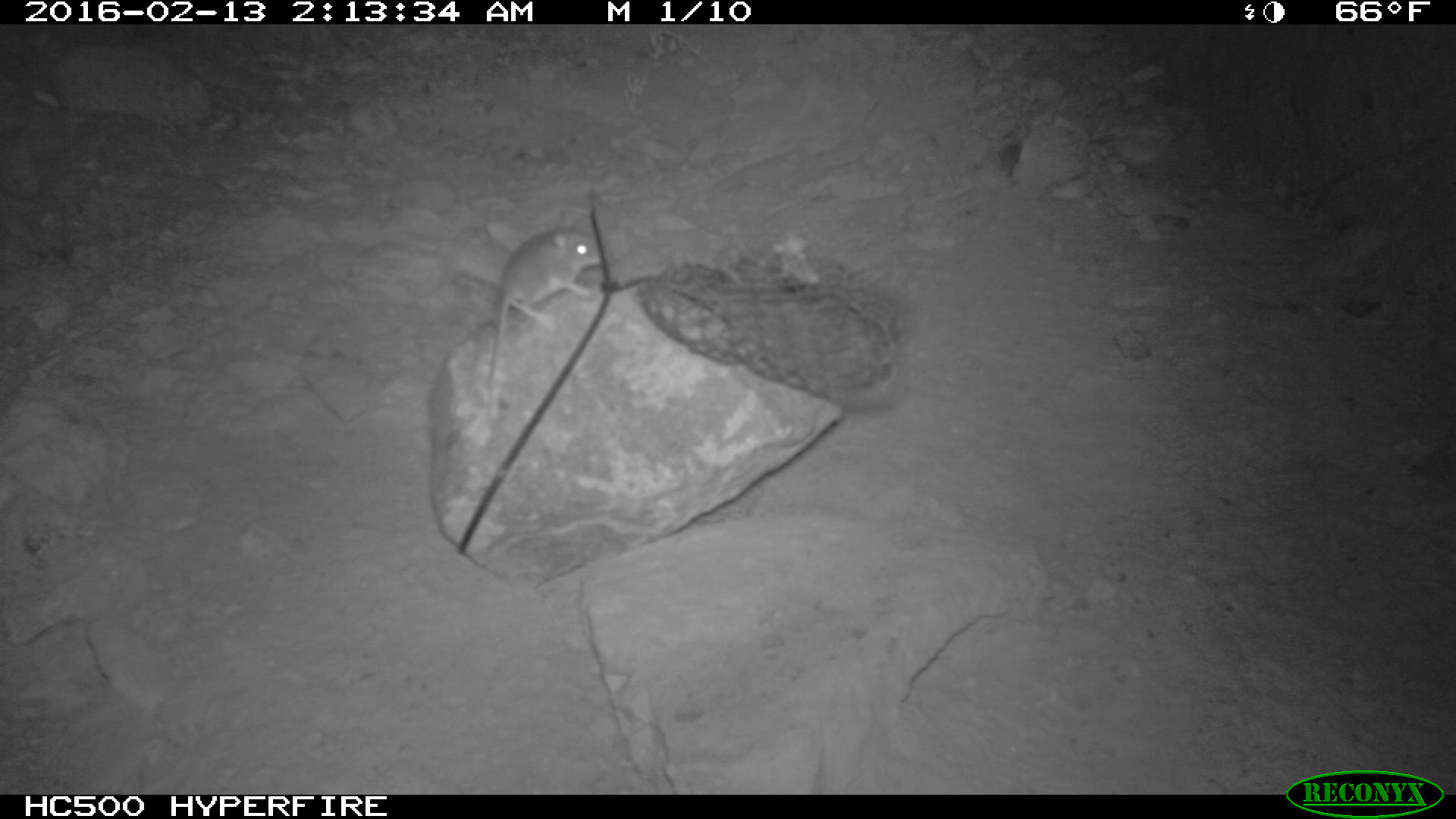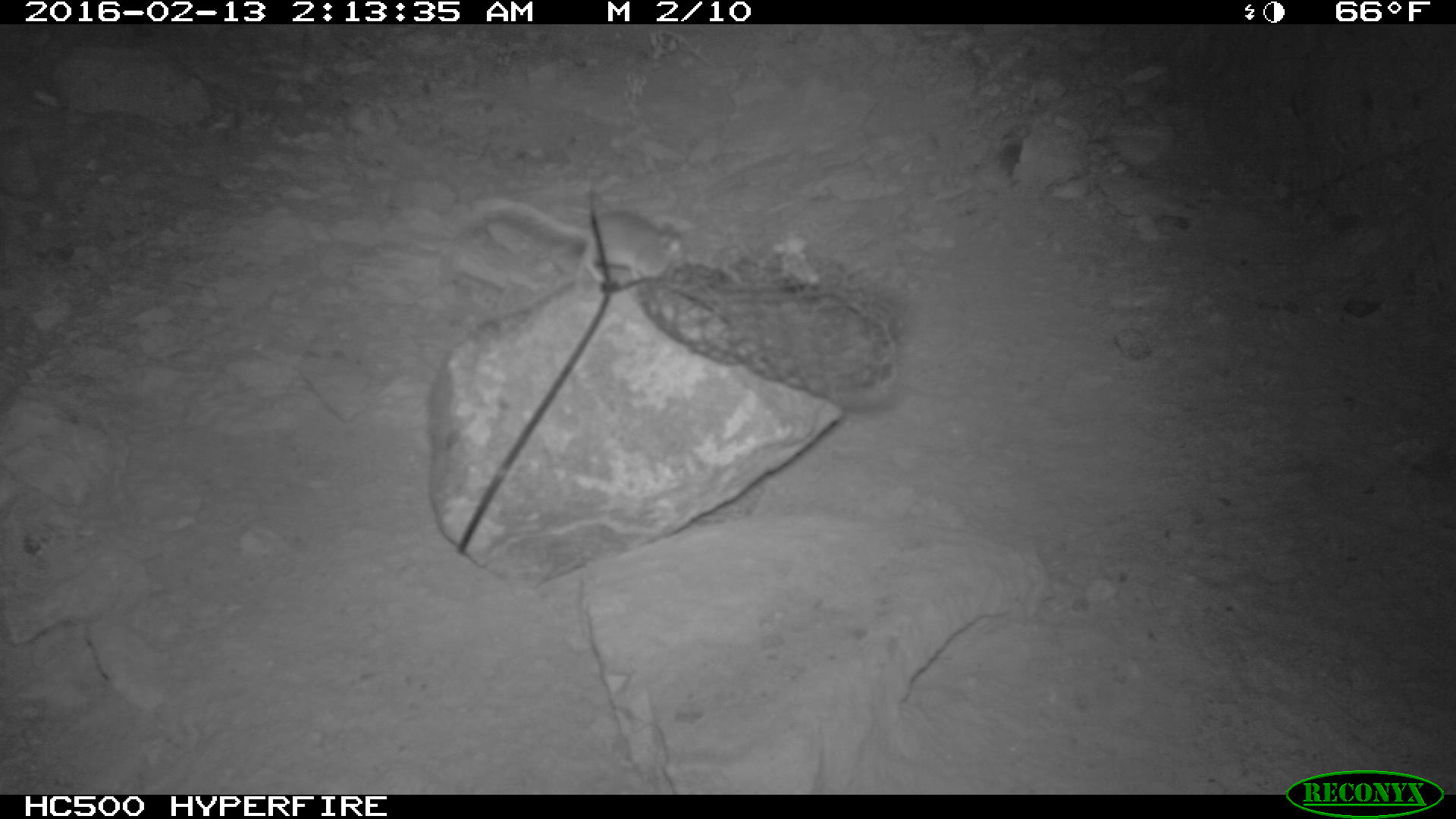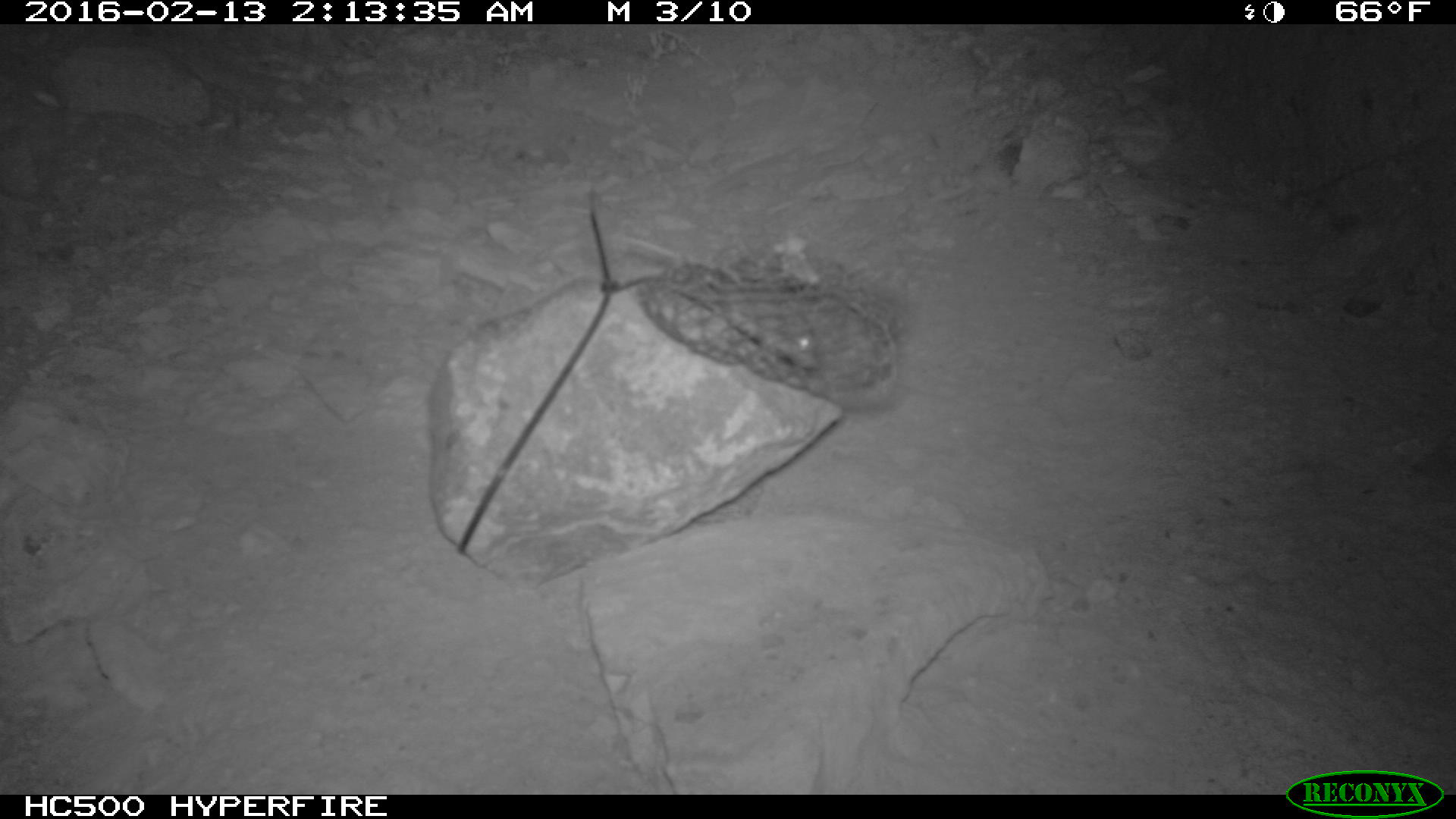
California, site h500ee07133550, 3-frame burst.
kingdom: Animalia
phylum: Chordata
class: Mammalia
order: Rodentia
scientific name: Rodentia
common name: rodent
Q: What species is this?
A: Rodent (Rodentia).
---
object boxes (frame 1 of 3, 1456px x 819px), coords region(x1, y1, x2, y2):
rodent: region(487, 209, 601, 422)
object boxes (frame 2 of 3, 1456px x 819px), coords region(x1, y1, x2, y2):
rodent: region(458, 197, 683, 283)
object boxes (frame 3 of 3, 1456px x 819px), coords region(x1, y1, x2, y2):
rodent: region(613, 231, 821, 372)